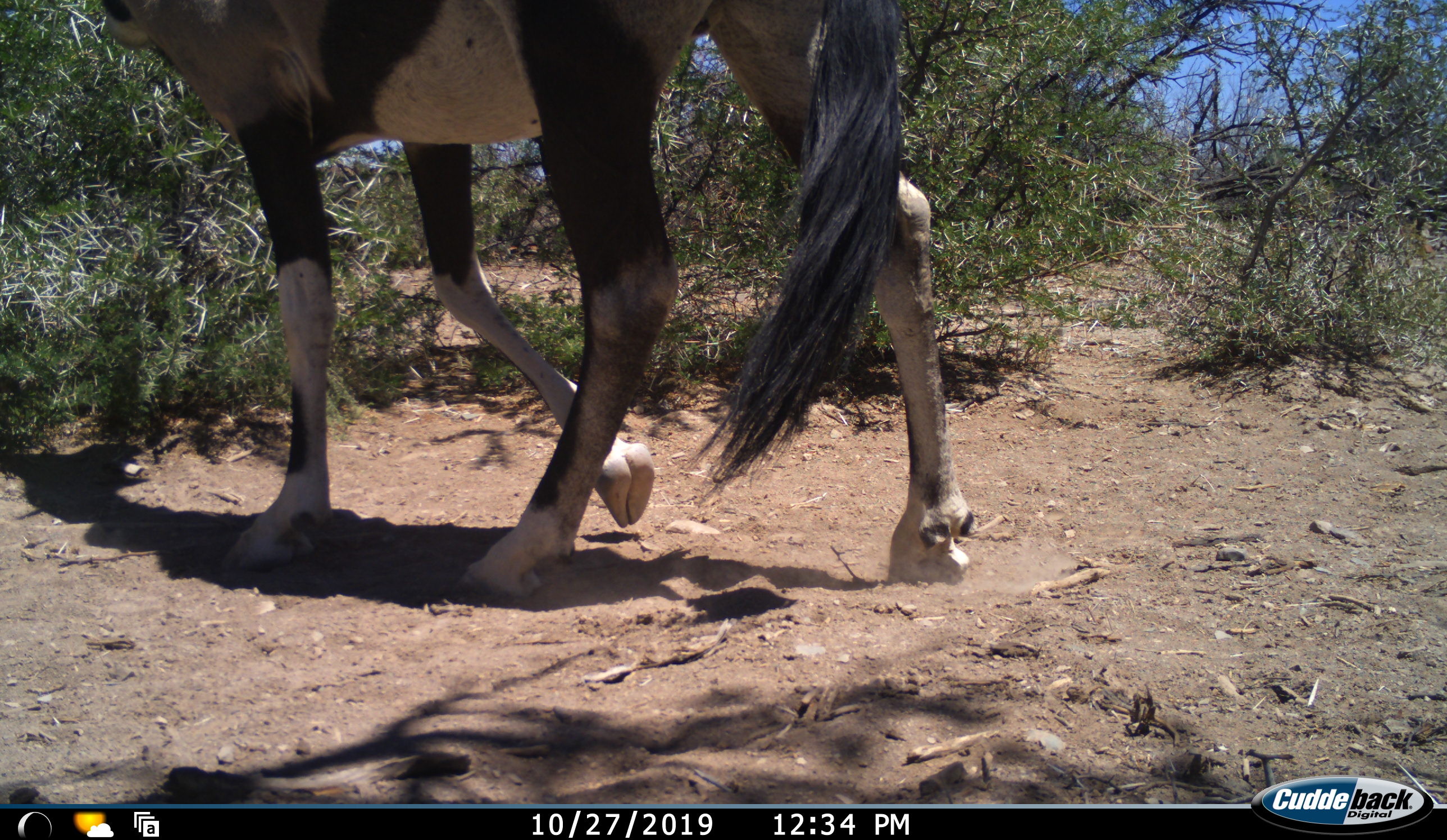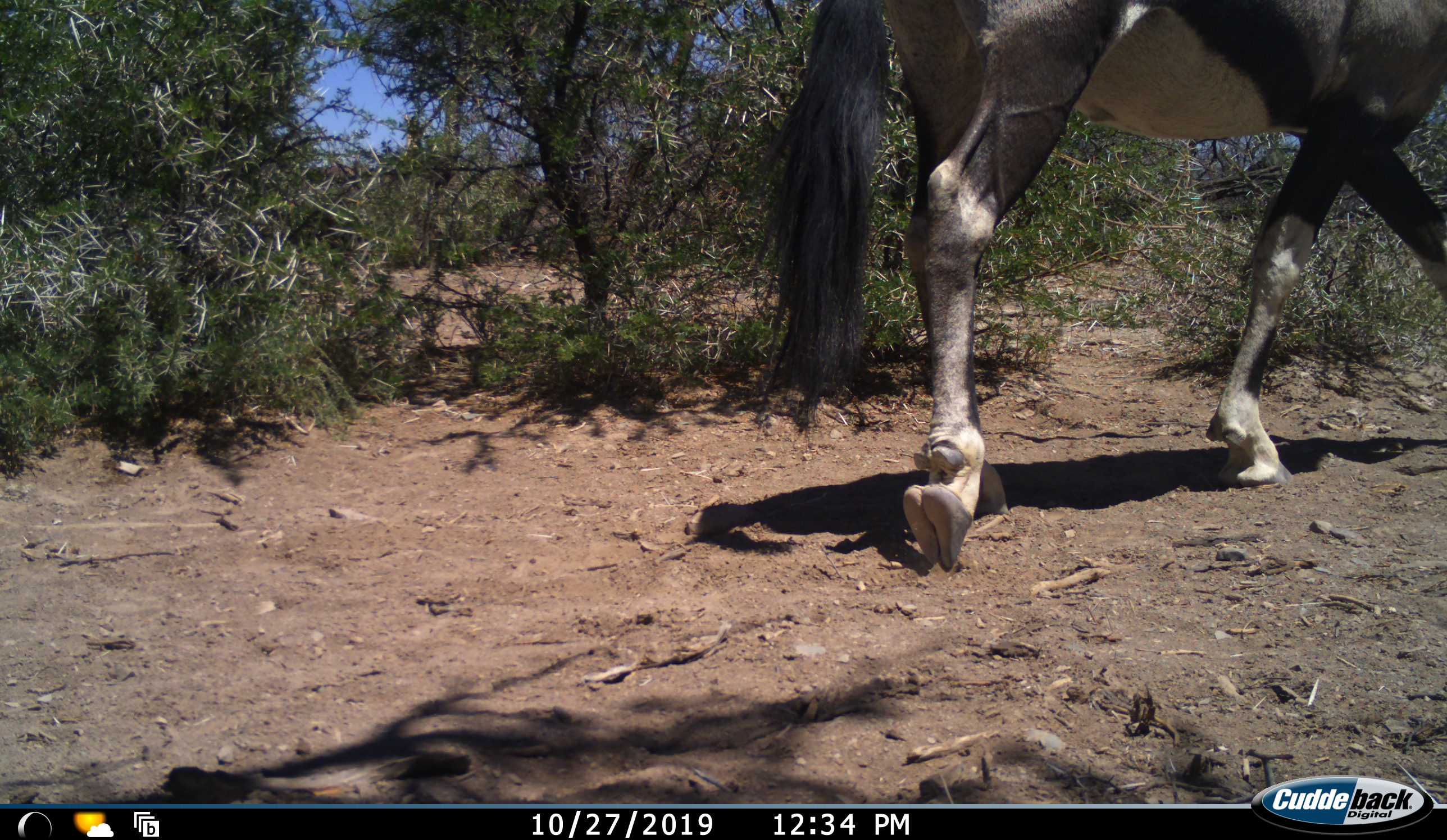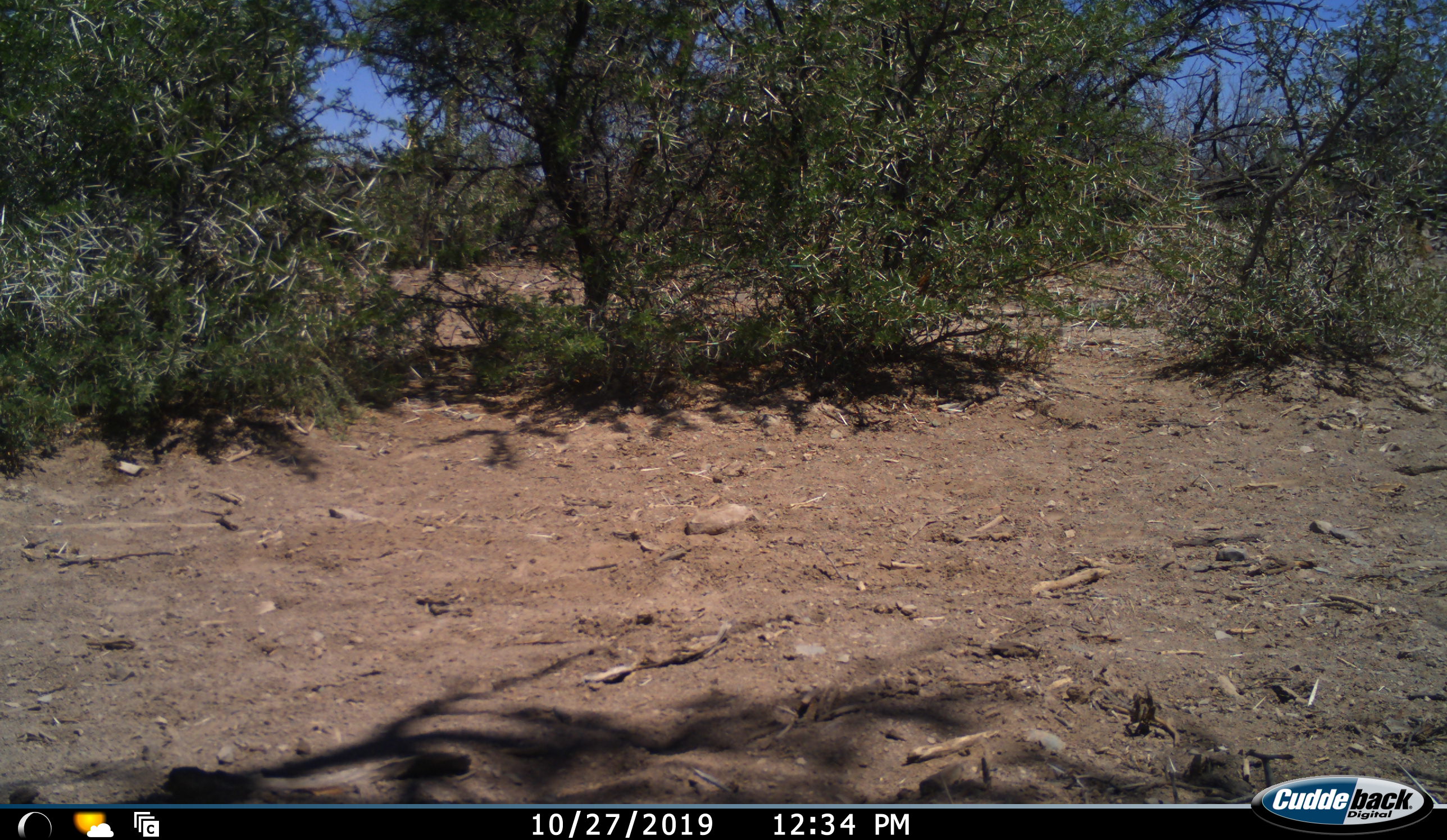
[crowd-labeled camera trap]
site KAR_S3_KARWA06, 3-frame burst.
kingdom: Animalia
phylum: Chordata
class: Mammalia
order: Artiodactyla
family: Bovidae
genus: Oryx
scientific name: Oryx gazella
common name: gemsbok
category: oryx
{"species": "oryx (gemsbok) (Oryx gazella)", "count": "1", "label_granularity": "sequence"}